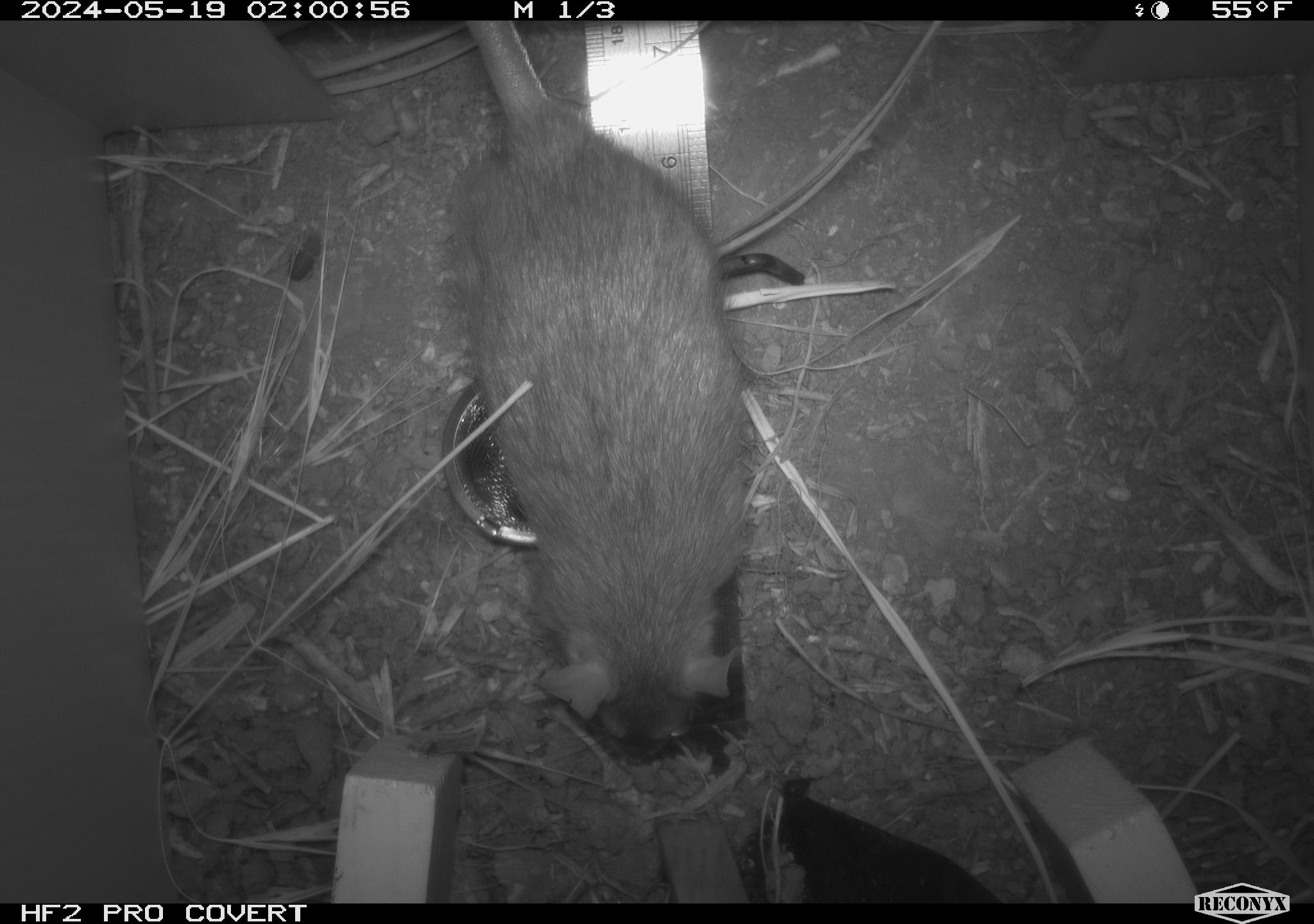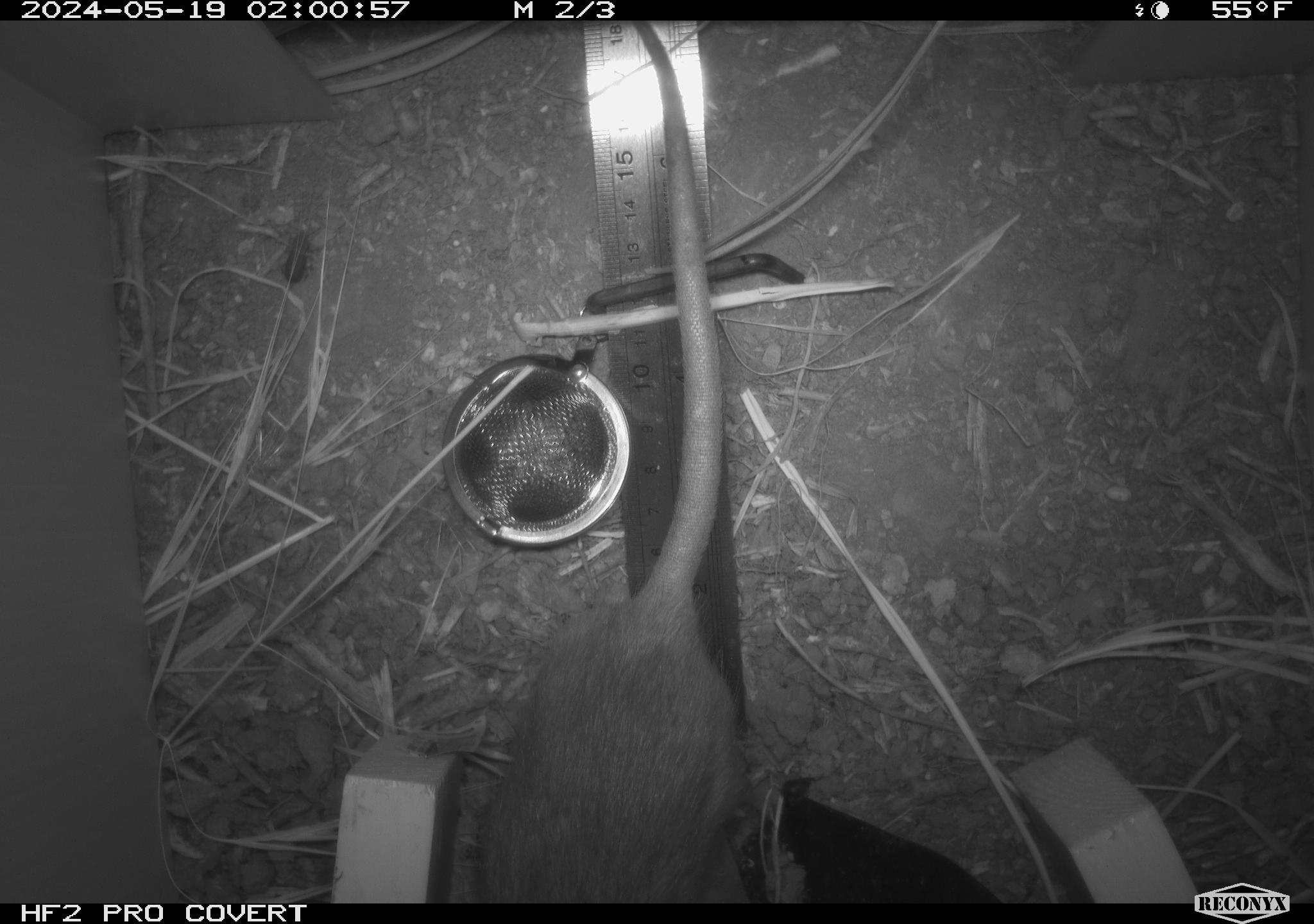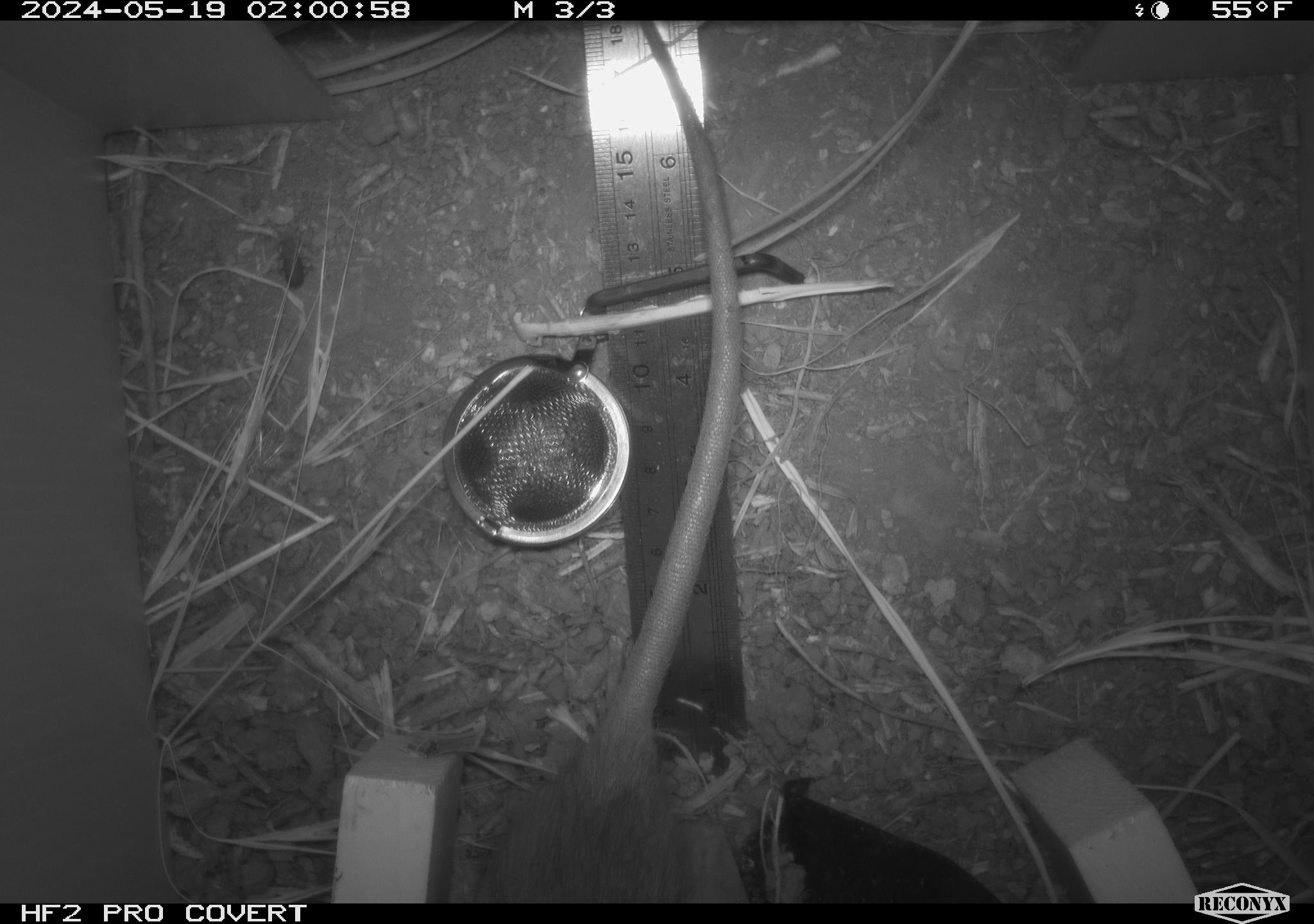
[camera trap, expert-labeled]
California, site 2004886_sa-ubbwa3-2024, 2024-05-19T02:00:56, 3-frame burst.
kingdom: Animalia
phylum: Chordata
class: Mammalia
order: Rodentia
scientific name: Rodentia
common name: woodrat or rat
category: woodrat or rat species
Woodrat or rat species (woodrat or rat) (Rodentia).